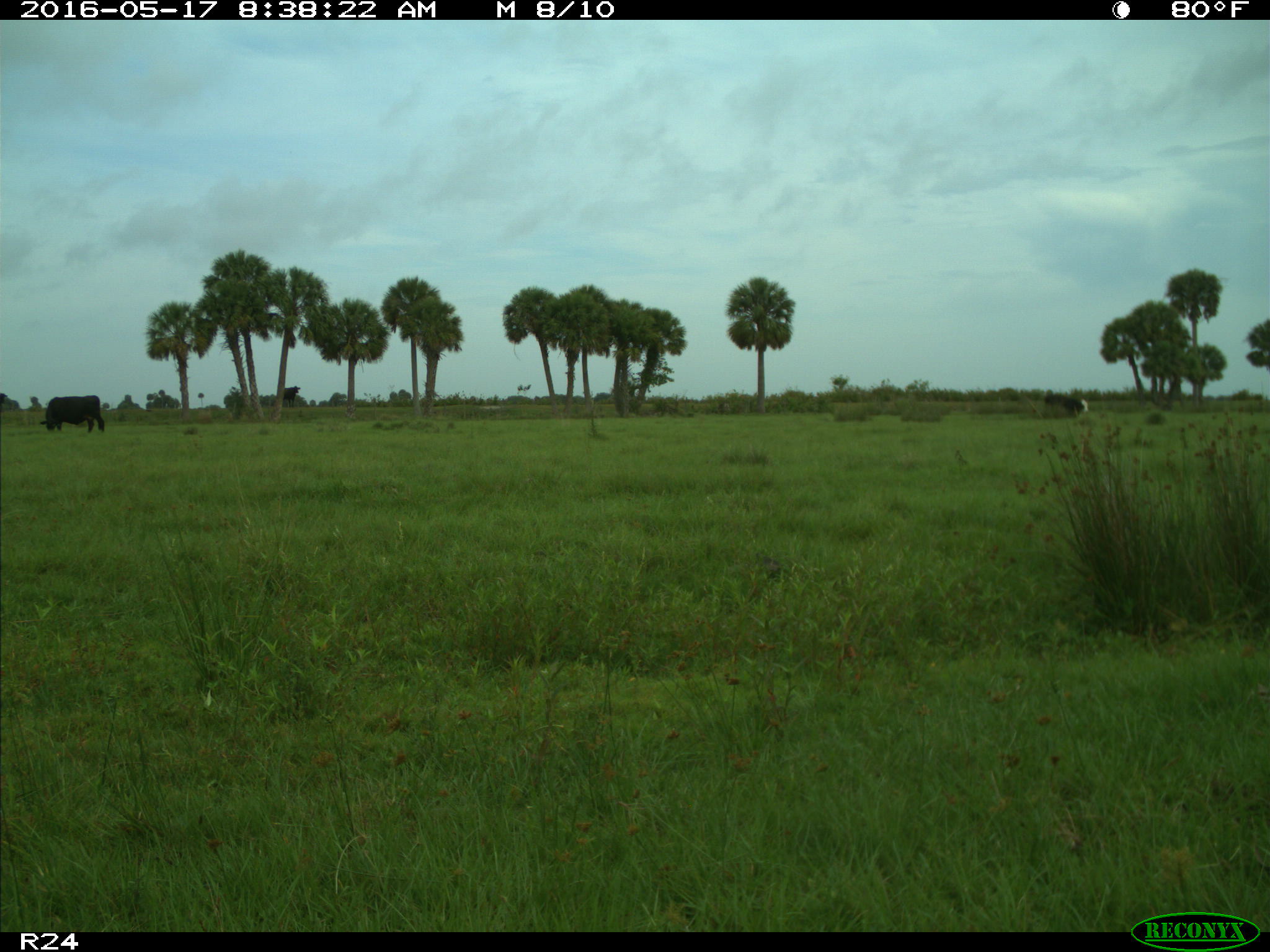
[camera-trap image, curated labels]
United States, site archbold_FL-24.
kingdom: Animalia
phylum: Chordata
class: Mammalia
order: Artiodactyla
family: Bovidae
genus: Bos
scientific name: Bos taurus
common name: domestic cow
Bos taurus (domestic cow).